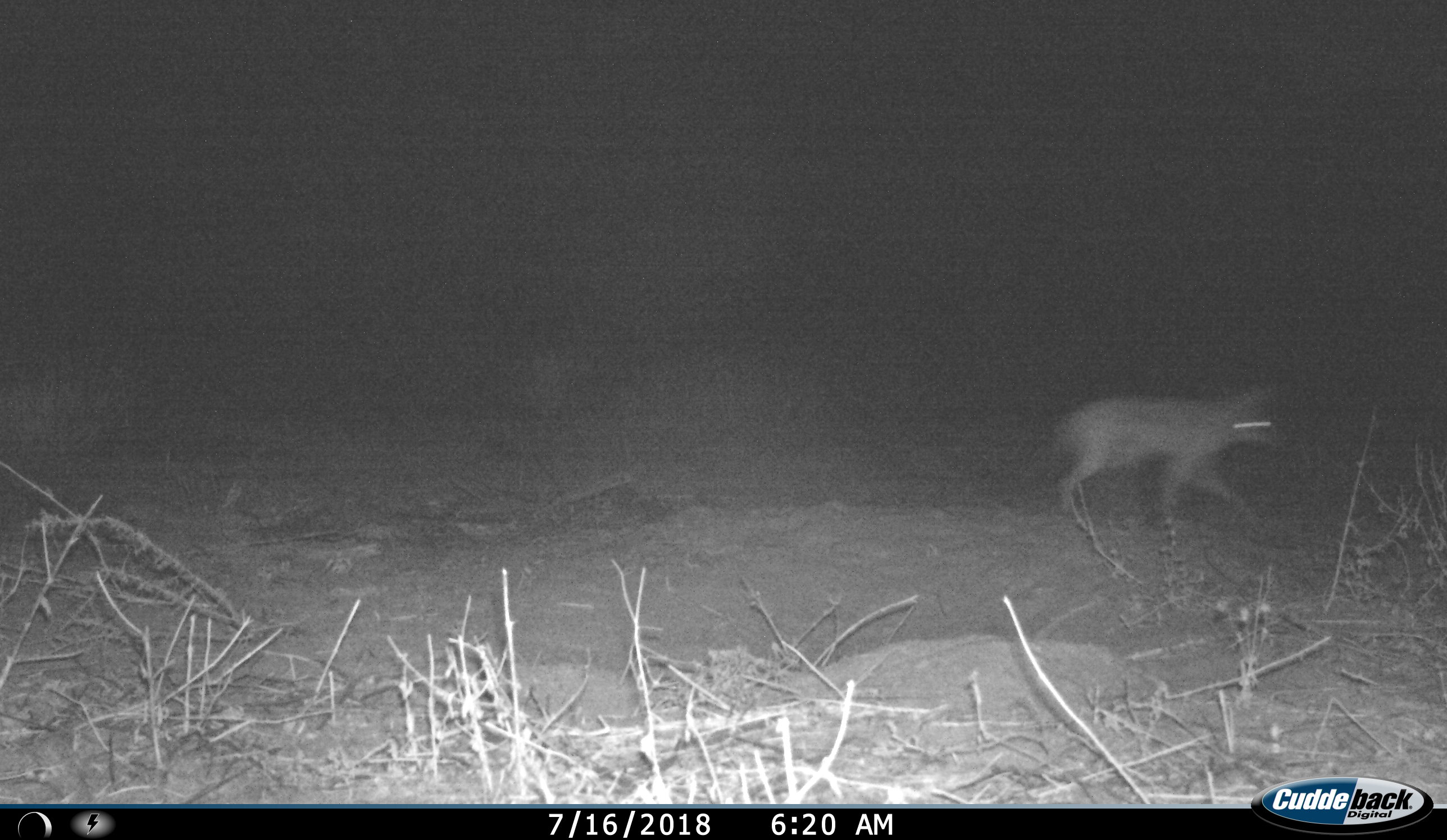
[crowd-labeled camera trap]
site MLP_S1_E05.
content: unidentified animal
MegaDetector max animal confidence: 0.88